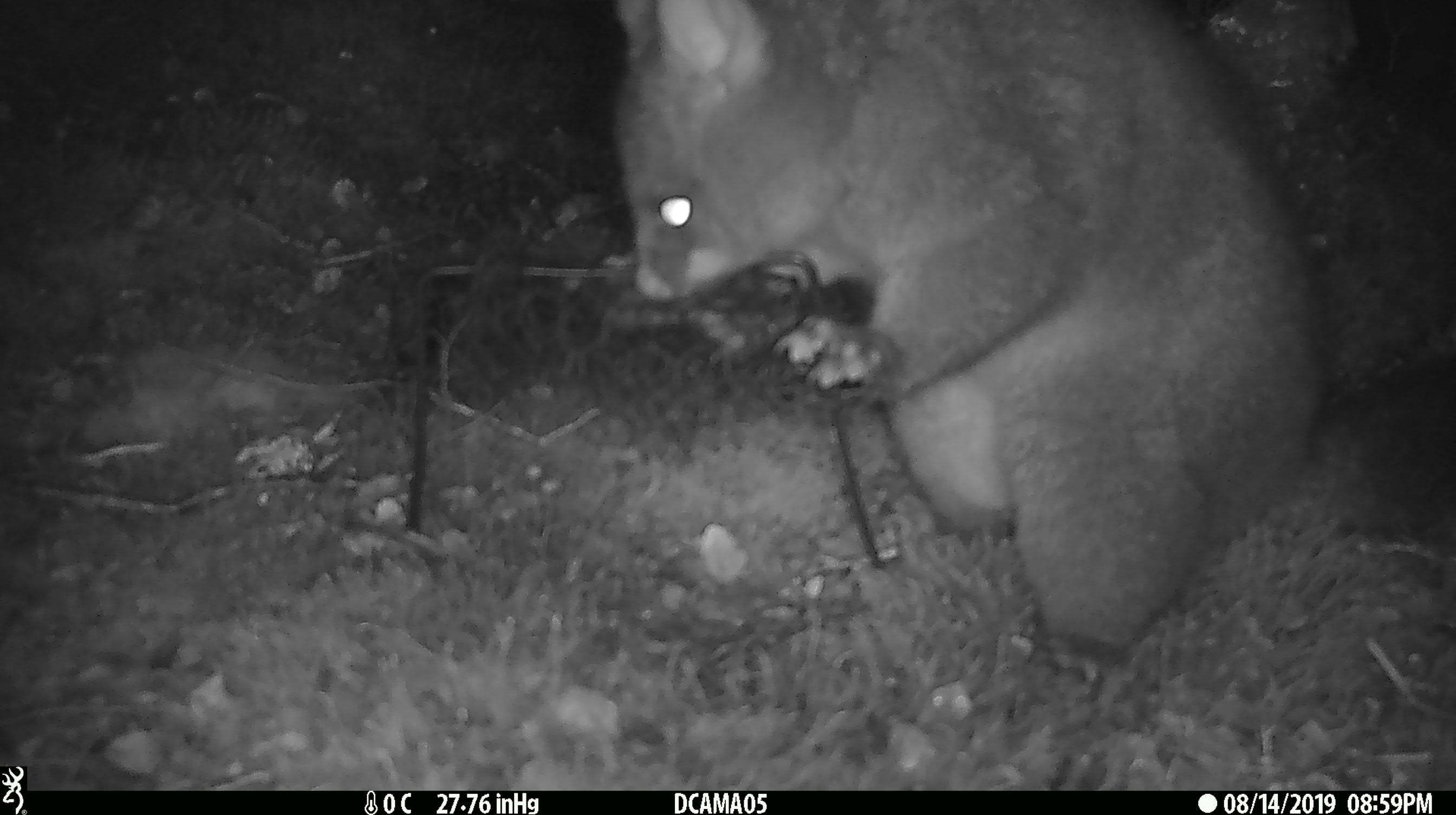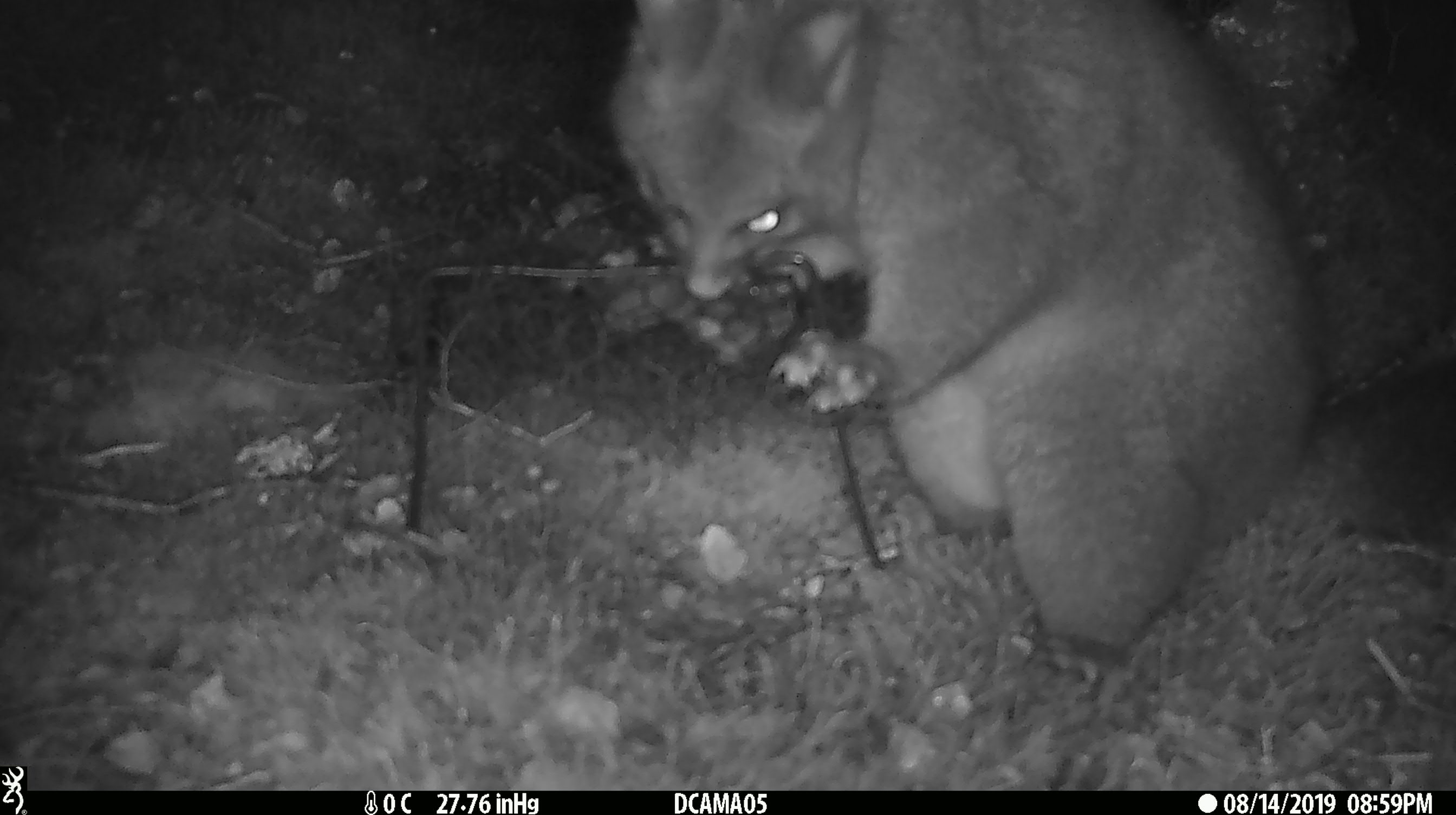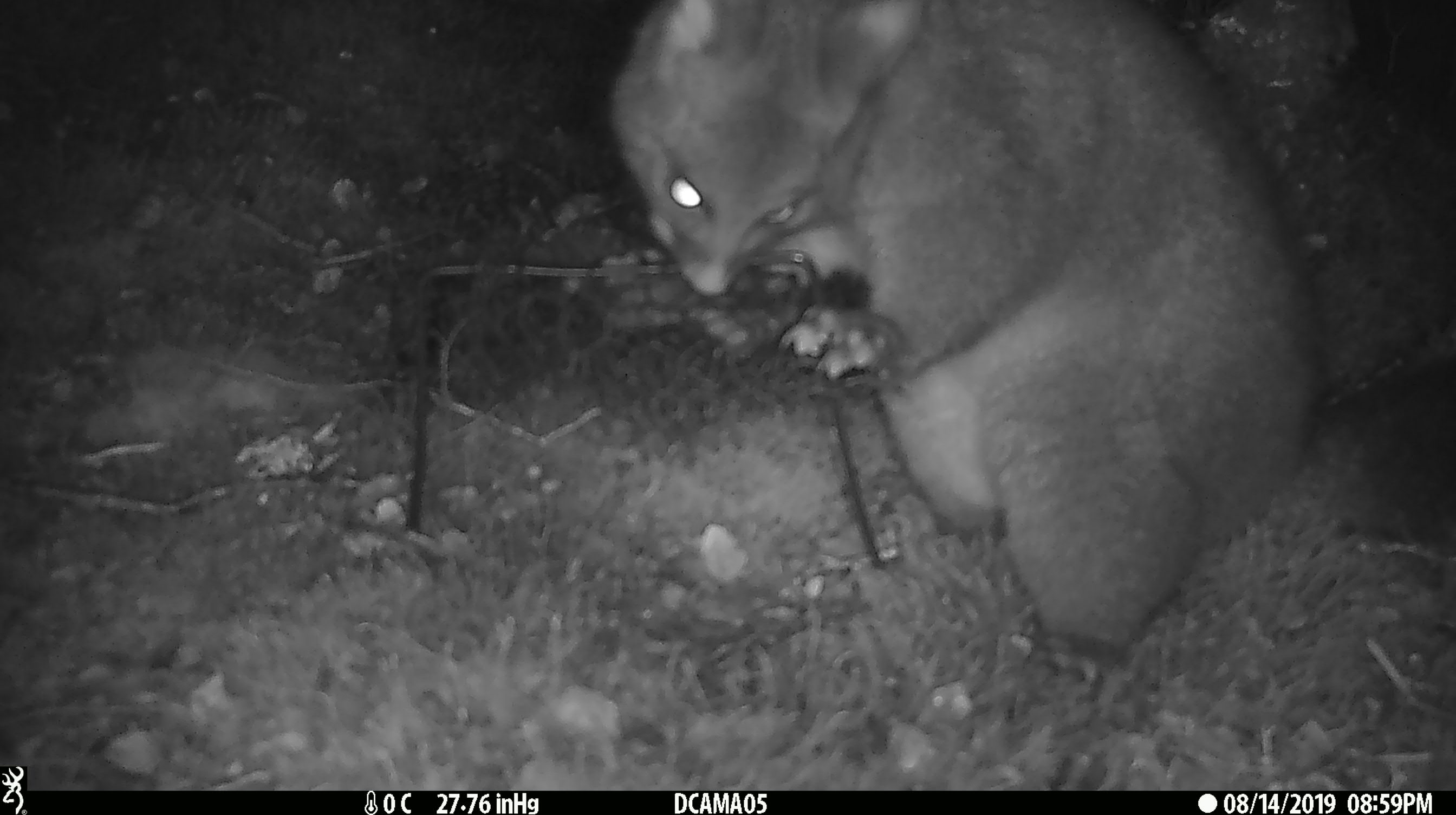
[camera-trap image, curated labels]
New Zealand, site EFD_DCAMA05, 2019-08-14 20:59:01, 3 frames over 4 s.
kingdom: Animalia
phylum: Chordata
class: Mammalia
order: Diprotodontia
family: Phalangeridae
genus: Trichosurus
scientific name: Trichosurus vulpecula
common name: common brushtail possum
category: possum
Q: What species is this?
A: Possum (common brushtail possum) (Trichosurus vulpecula).